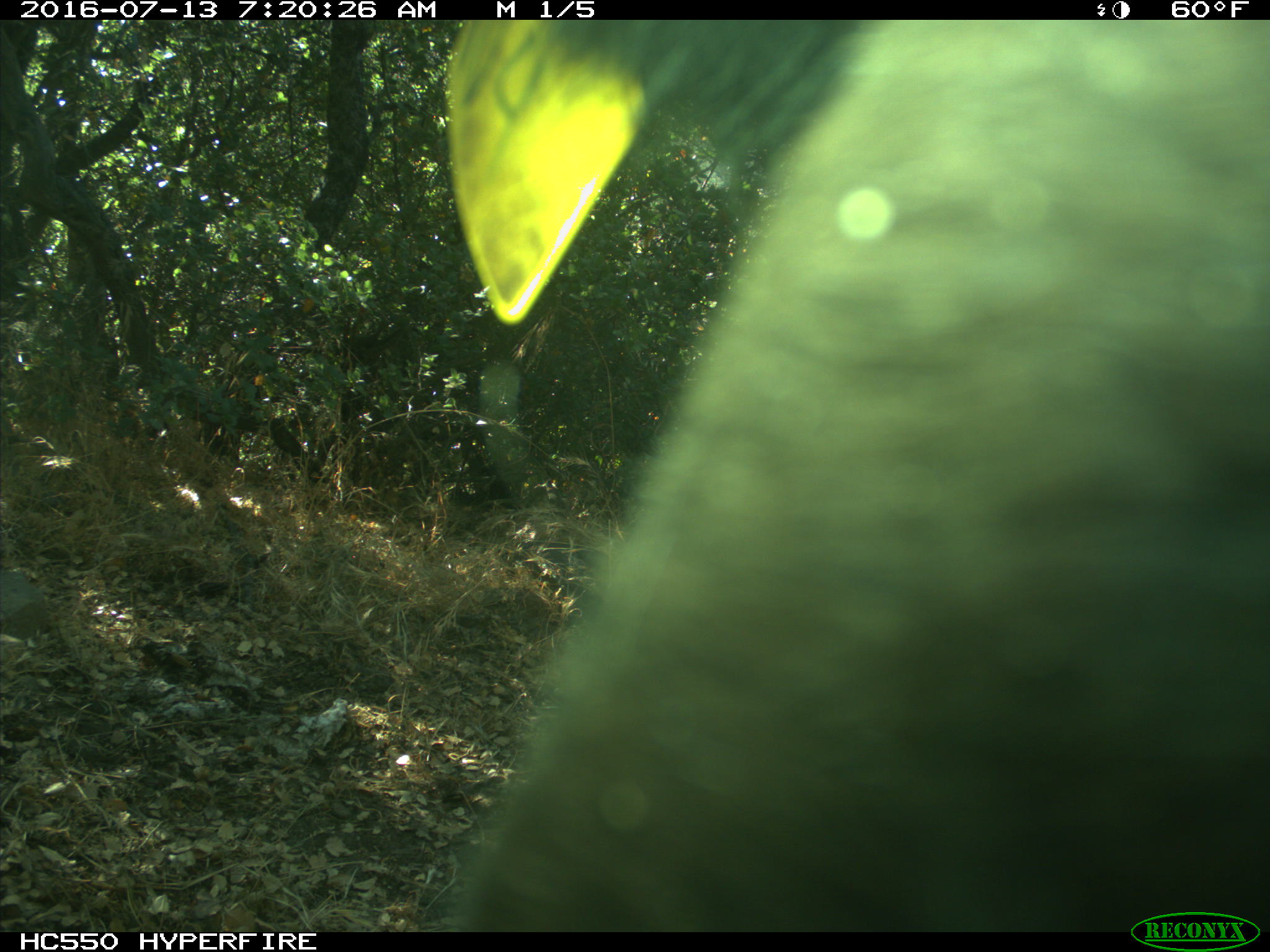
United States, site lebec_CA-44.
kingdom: Animalia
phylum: Chordata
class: Mammalia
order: Artiodactyla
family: Bovidae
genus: Bos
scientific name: Bos taurus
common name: domestic cow